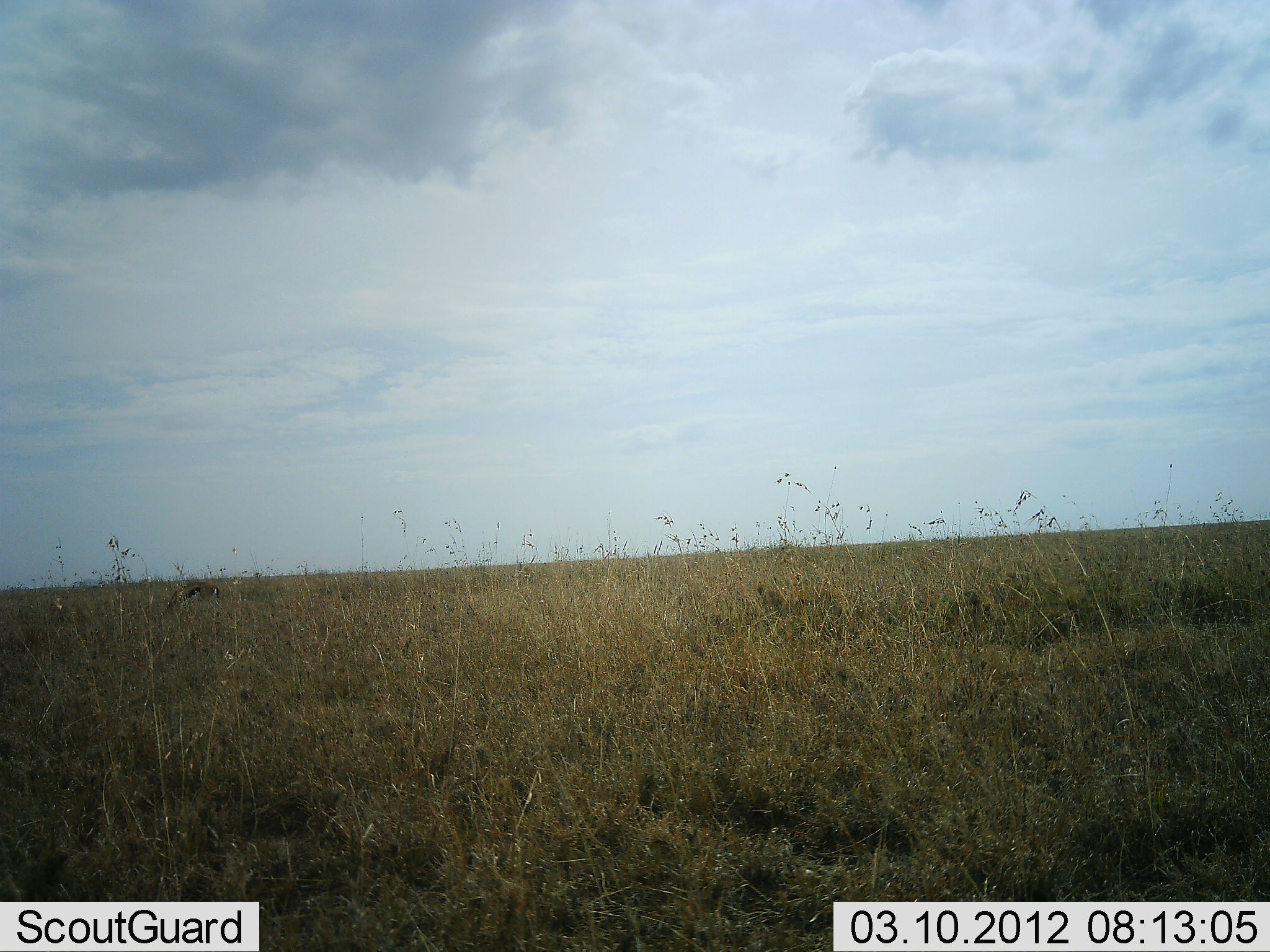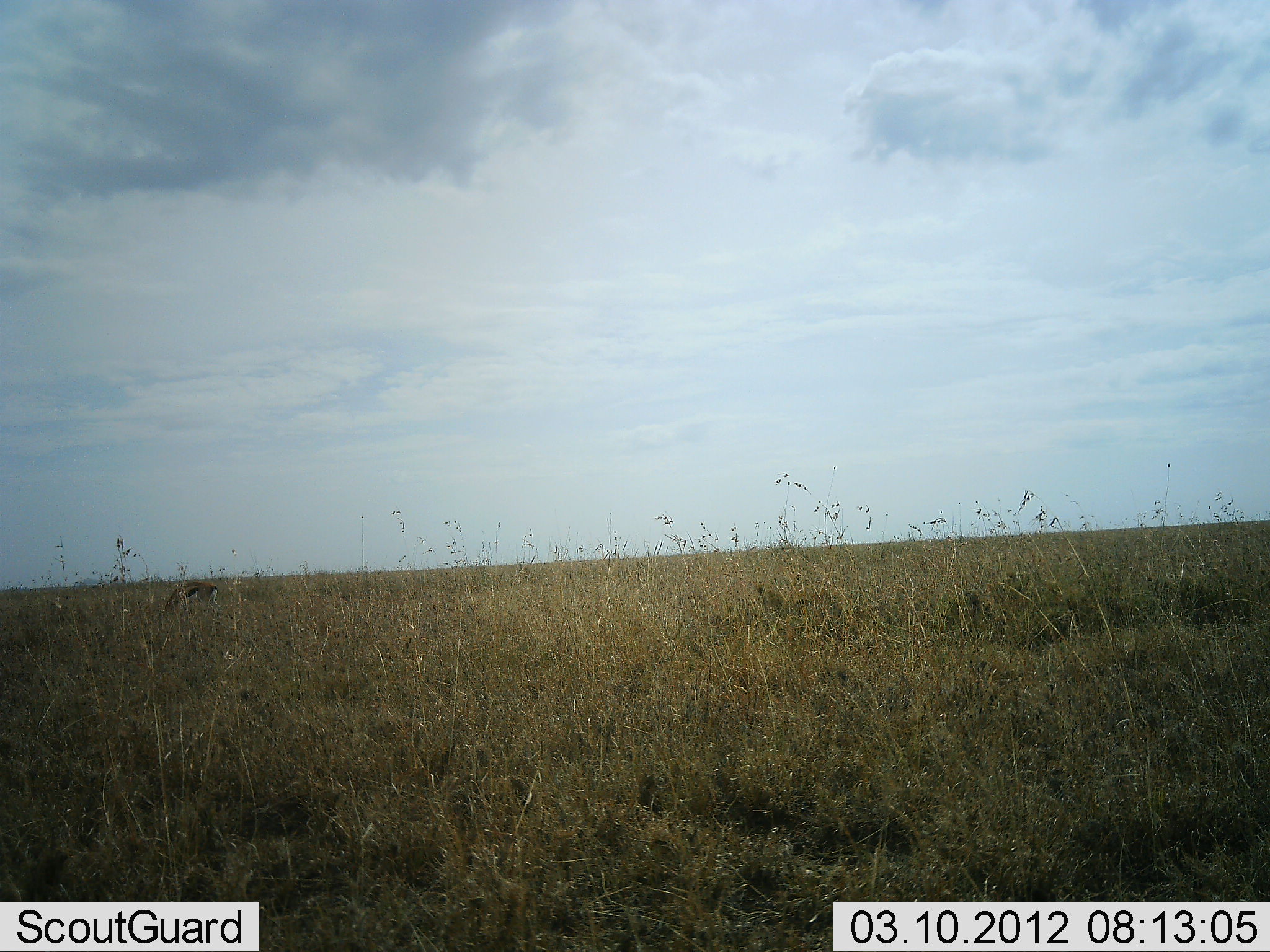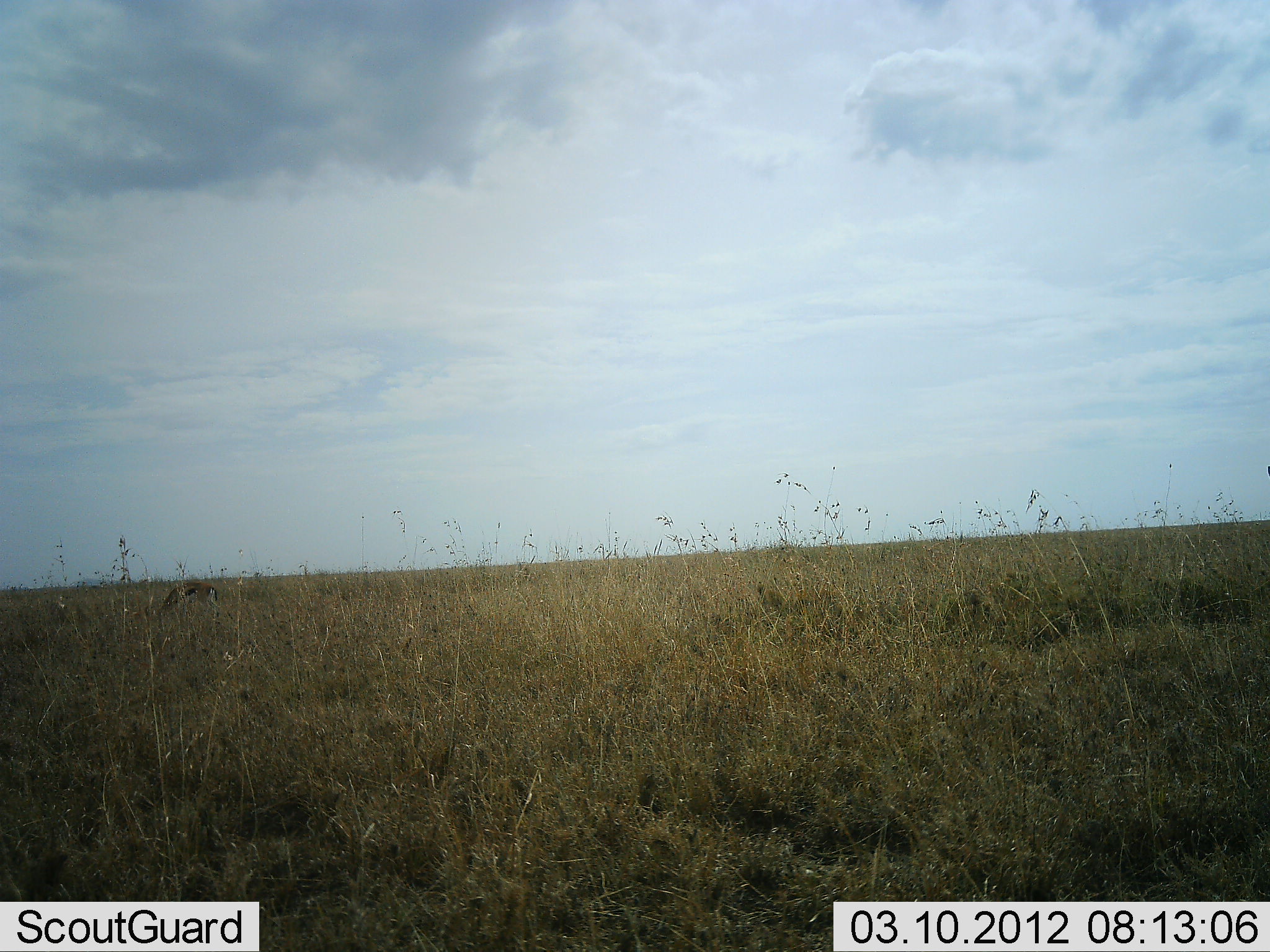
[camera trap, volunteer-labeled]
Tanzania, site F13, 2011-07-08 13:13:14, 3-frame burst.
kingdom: Animalia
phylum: Chordata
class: Mammalia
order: Artiodactyla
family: Bovidae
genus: Eudorcas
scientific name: Eudorcas thomsonii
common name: thomson's gazelle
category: gazellethomsons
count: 1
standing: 33%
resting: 0%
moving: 0%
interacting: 0%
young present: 0%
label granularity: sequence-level